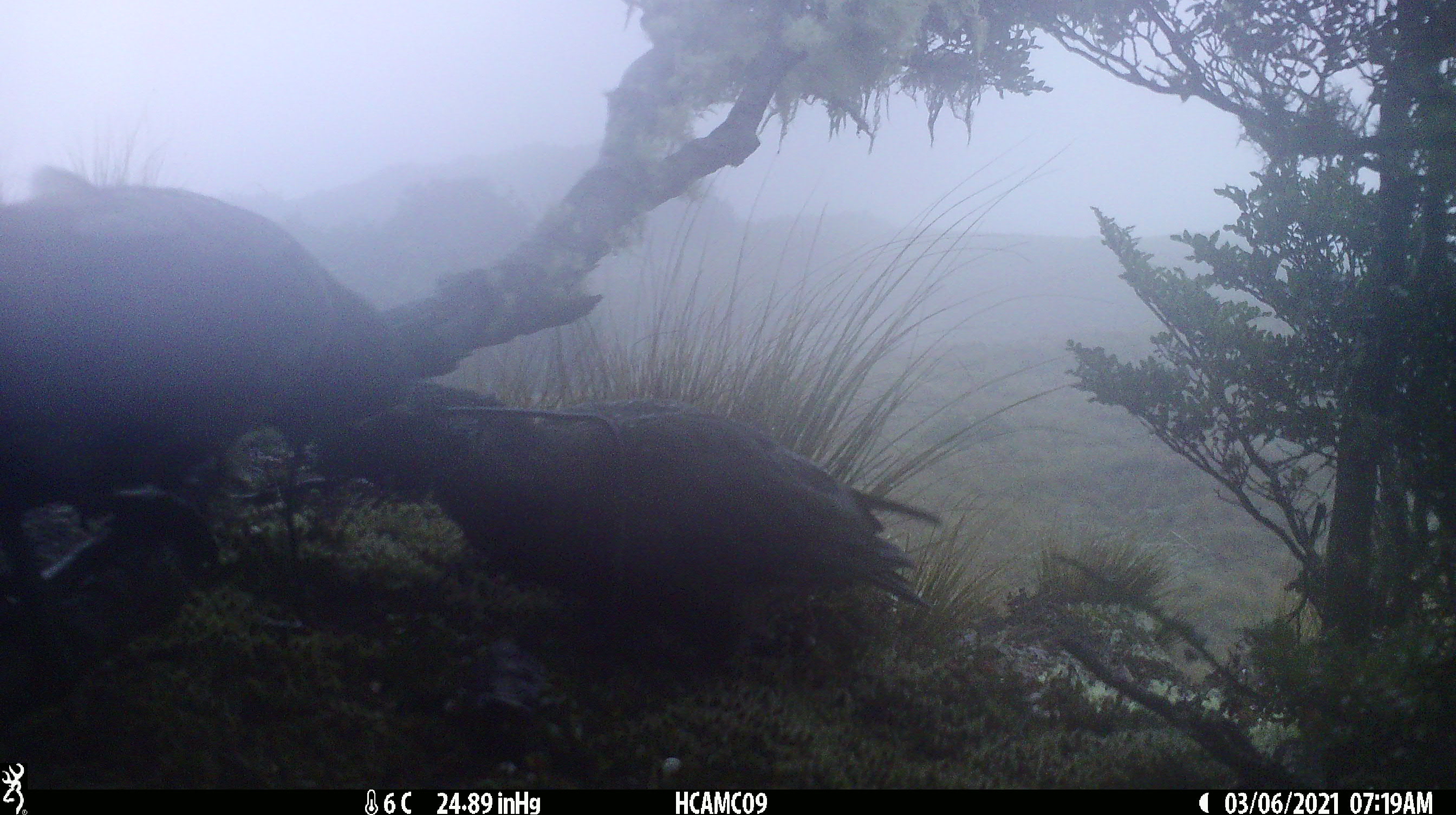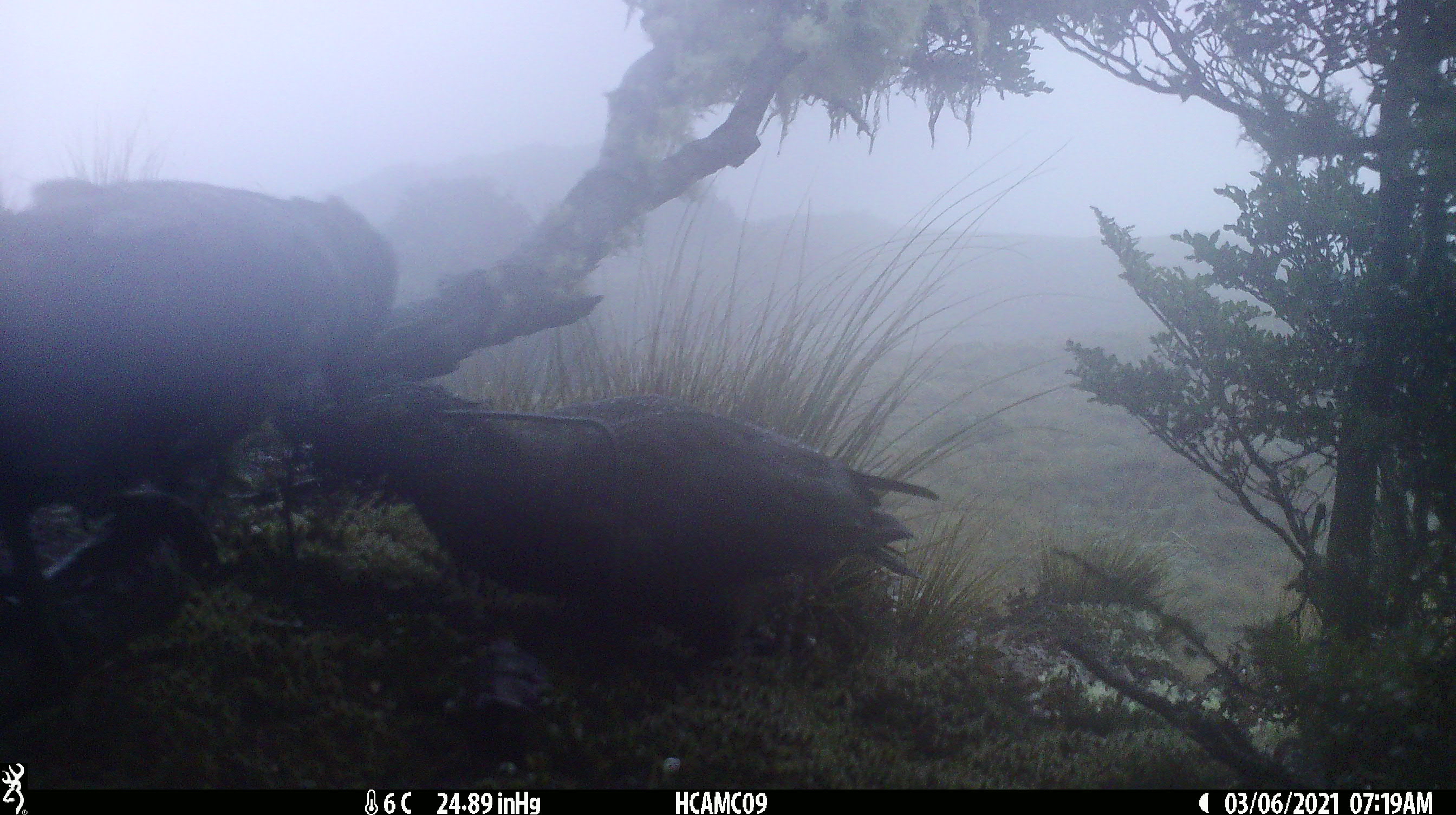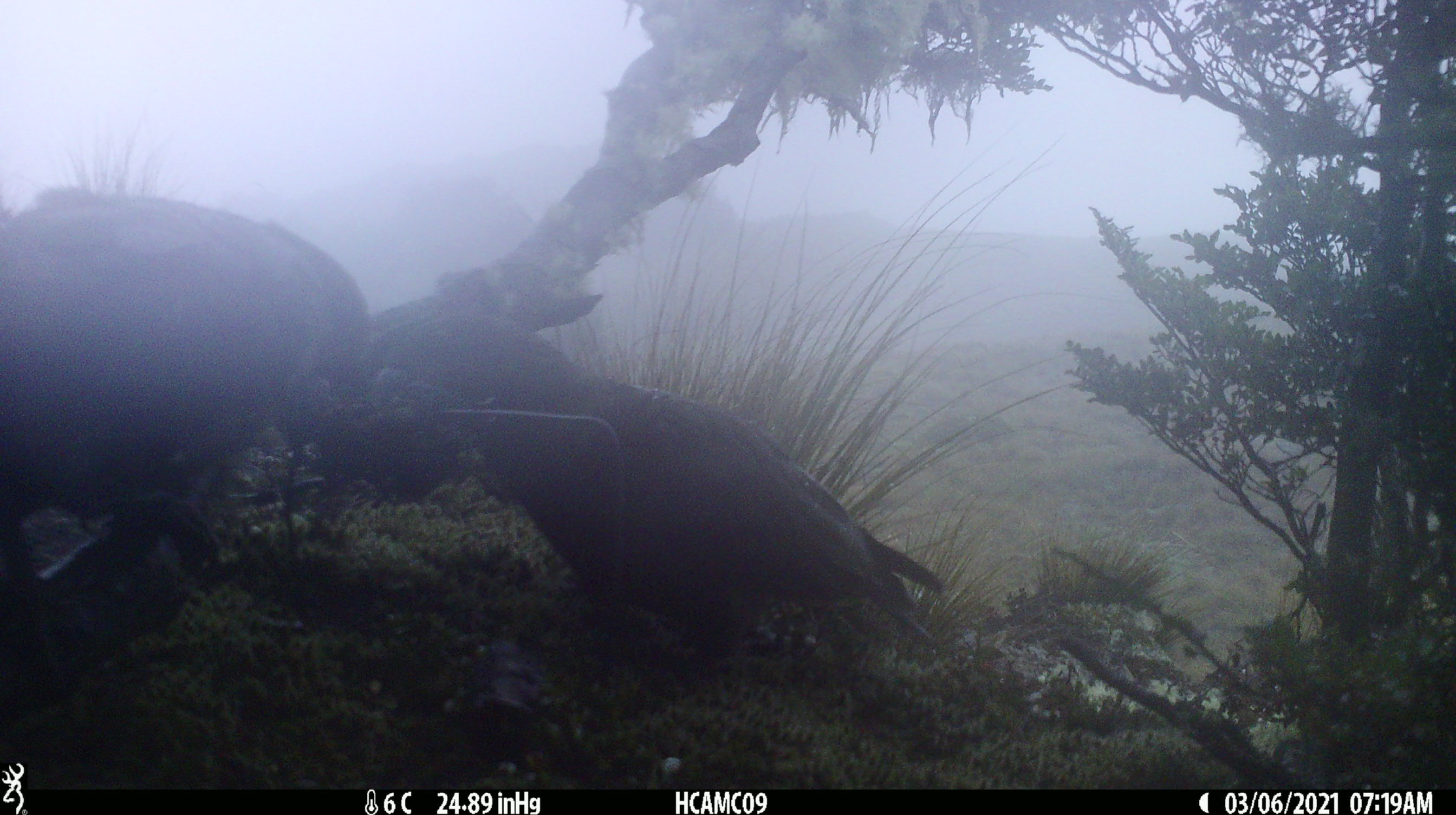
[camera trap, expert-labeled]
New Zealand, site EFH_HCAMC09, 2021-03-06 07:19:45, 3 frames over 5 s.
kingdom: Animalia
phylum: Chordata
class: Aves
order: Psittaciformes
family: Strigopidae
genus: Nestor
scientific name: Nestor notabilis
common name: kea